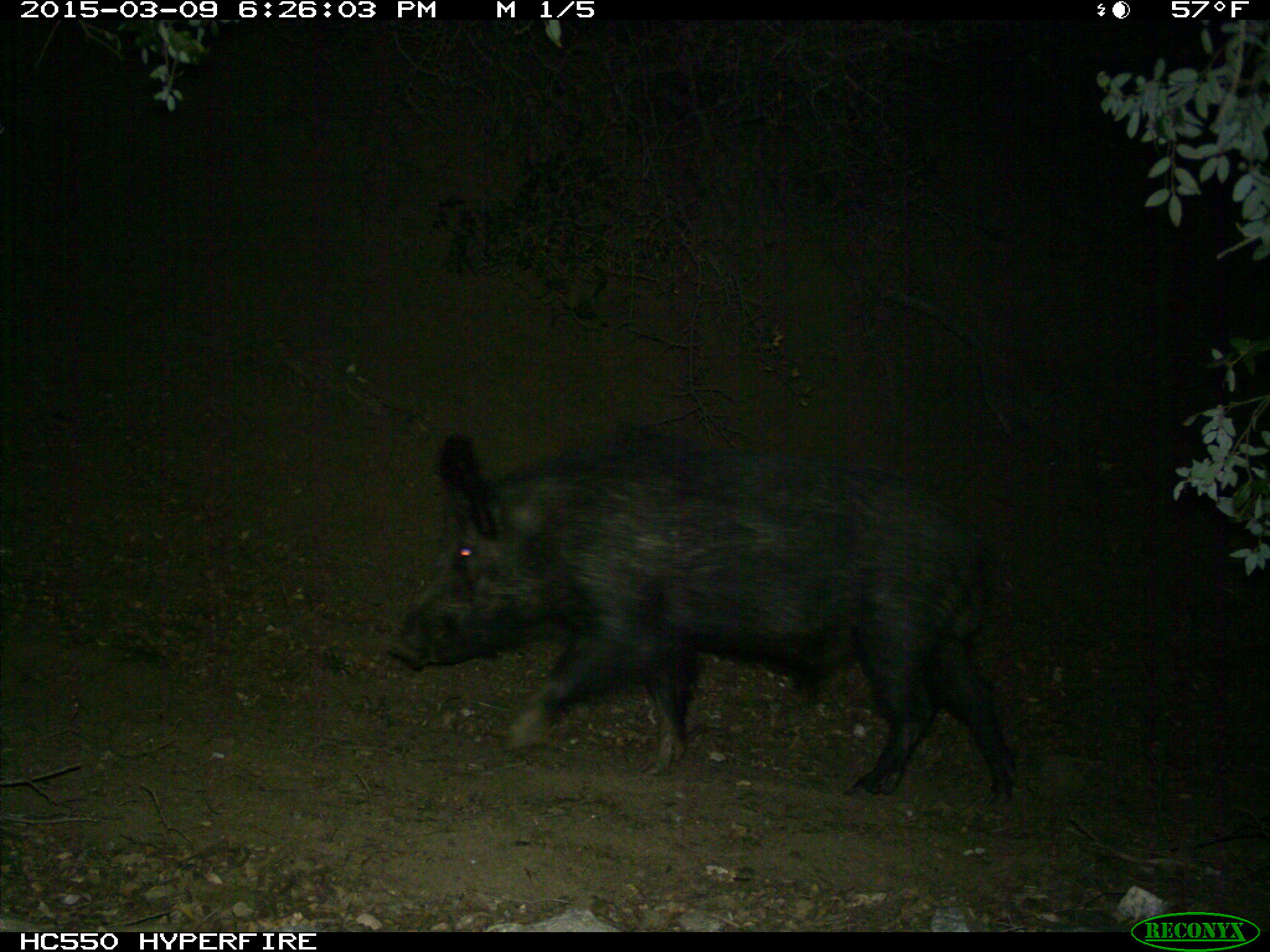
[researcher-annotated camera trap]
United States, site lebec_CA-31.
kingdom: Animalia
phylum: Chordata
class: Mammalia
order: Artiodactyla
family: Suidae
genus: Sus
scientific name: Sus scrofa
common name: wild boar